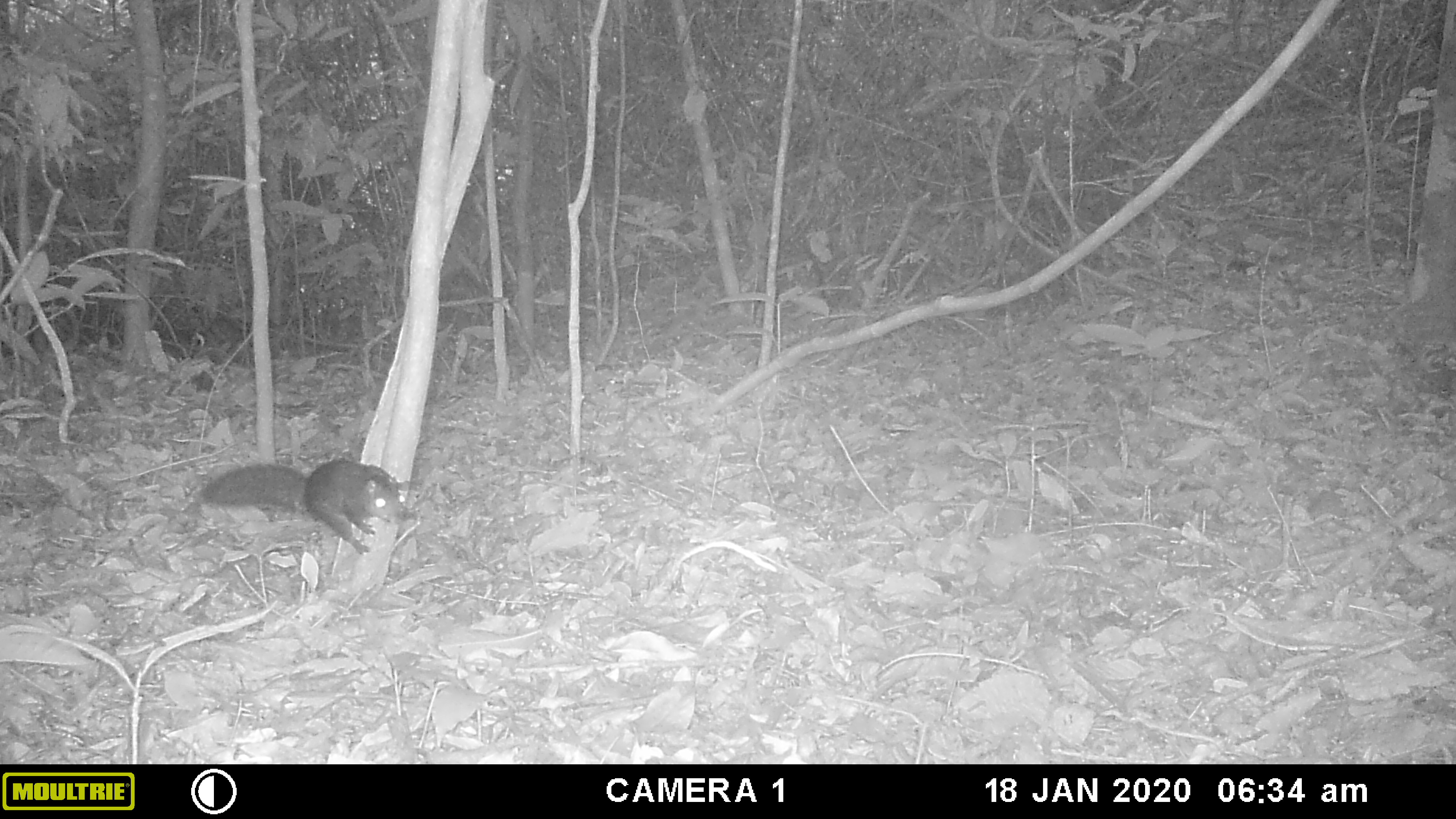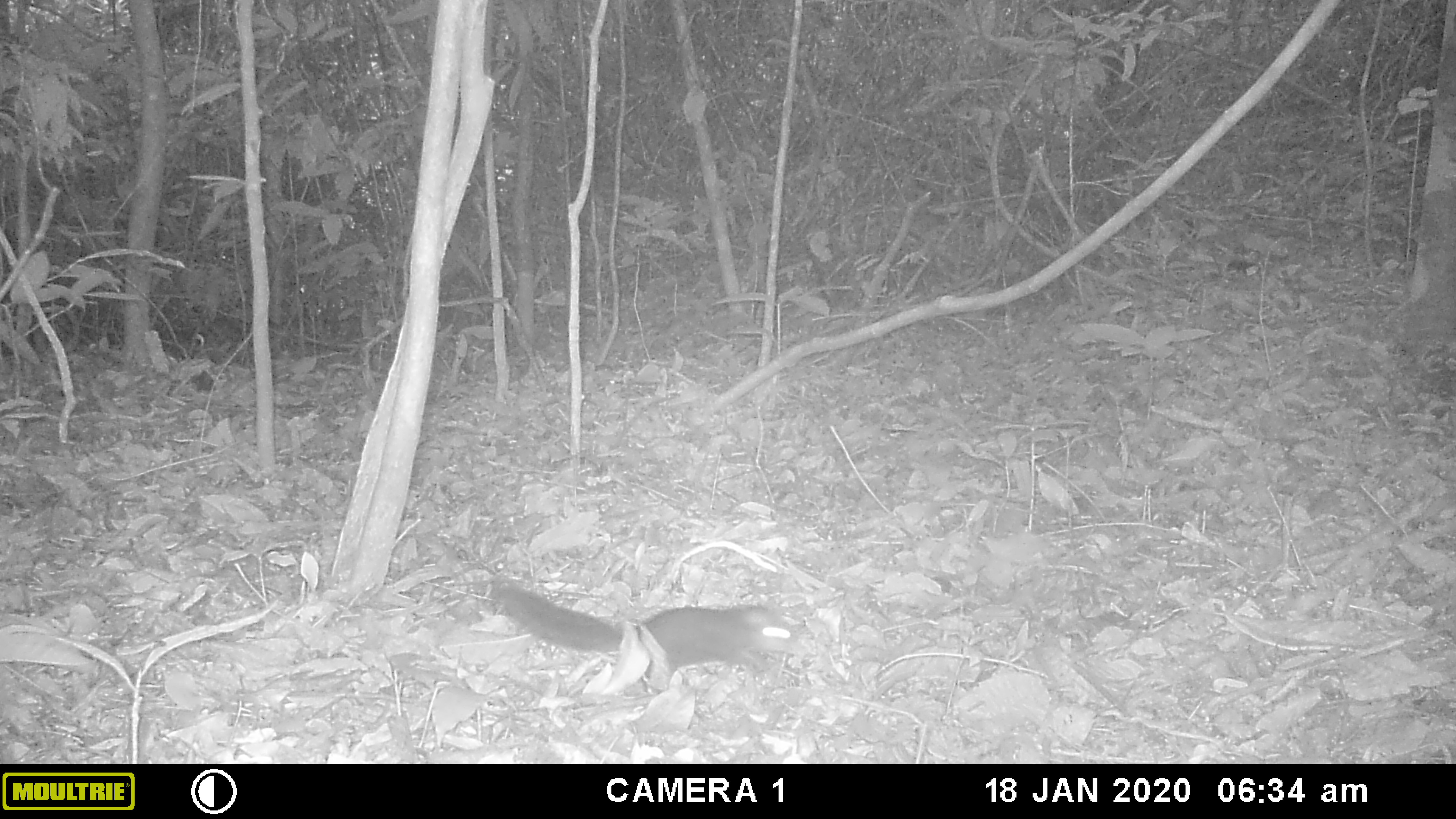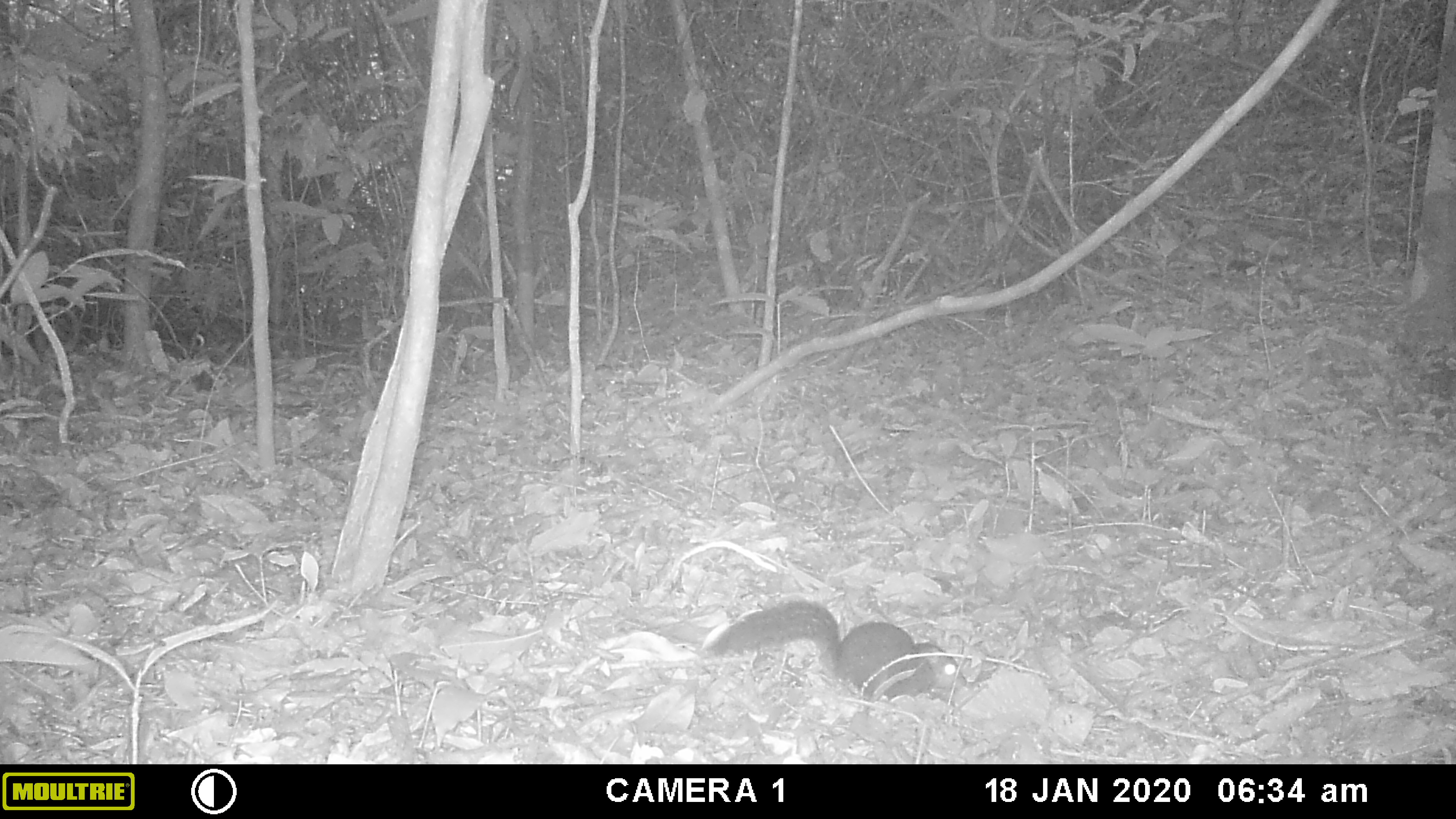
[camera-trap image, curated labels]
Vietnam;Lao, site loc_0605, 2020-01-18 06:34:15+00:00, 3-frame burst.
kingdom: Animalia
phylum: Chordata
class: Mammalia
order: Rodentia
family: Sciuridae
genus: Dremomys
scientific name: Dremomys rufigenis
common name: red-cheeked squirrel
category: red cheeked squirrel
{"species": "red cheeked squirrel (red-cheeked squirrel) (Dremomys rufigenis)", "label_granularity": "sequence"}